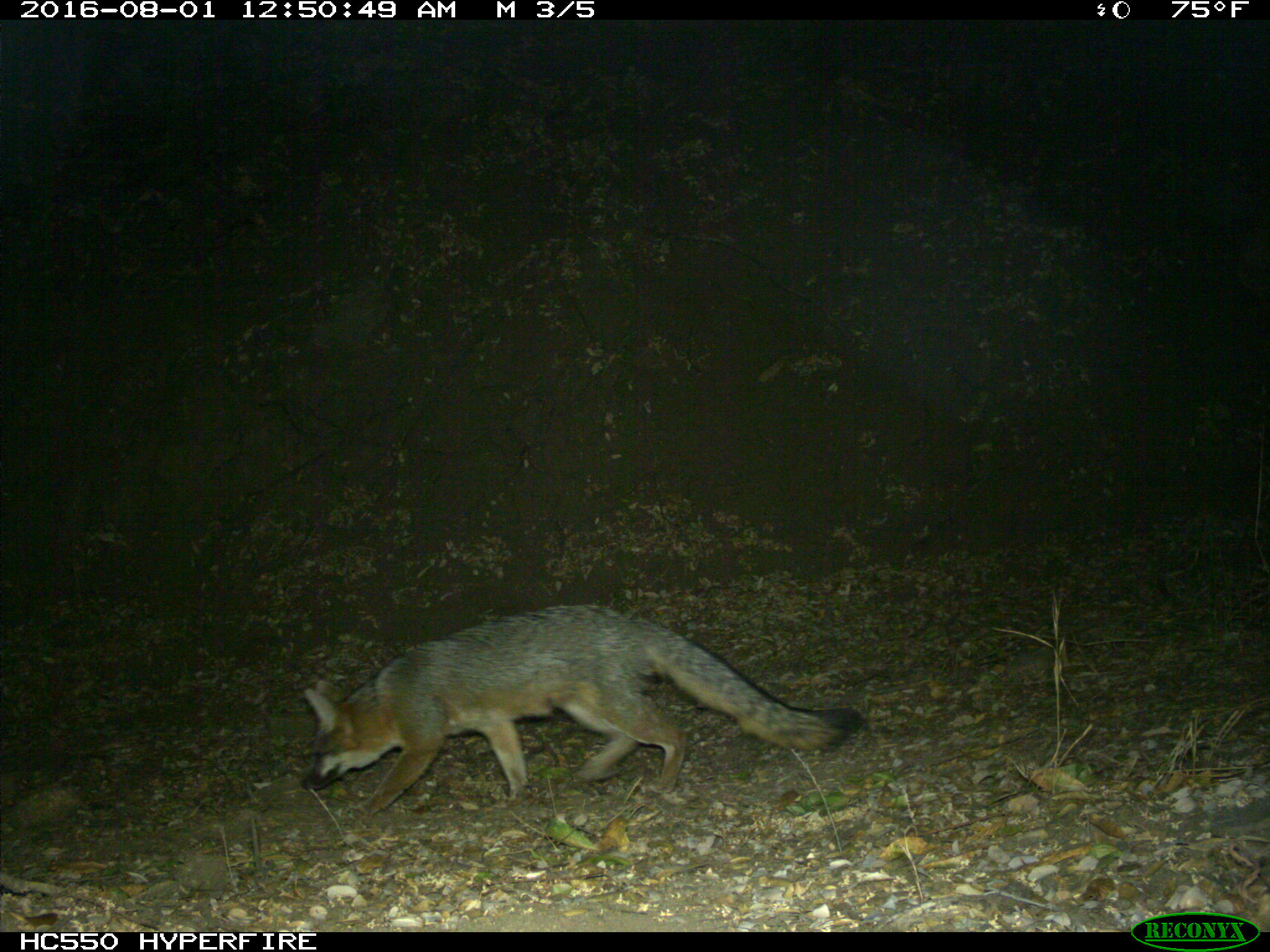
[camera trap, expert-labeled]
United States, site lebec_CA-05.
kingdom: Animalia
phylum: Chordata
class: Mammalia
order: Carnivora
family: Canidae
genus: Urocyon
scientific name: Urocyon cinereoargenteus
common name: gray fox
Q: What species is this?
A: Urocyon cinereoargenteus (gray fox).